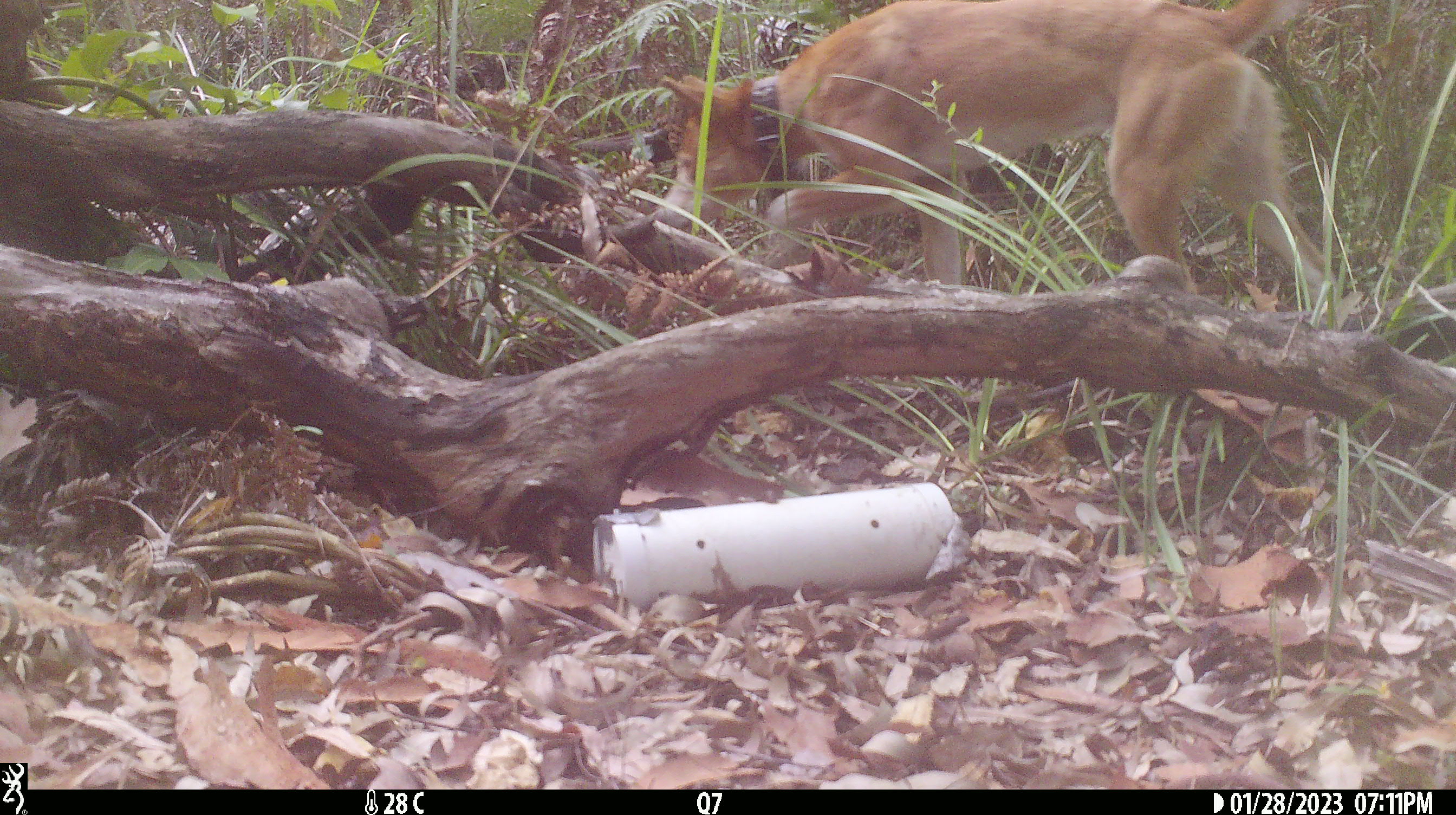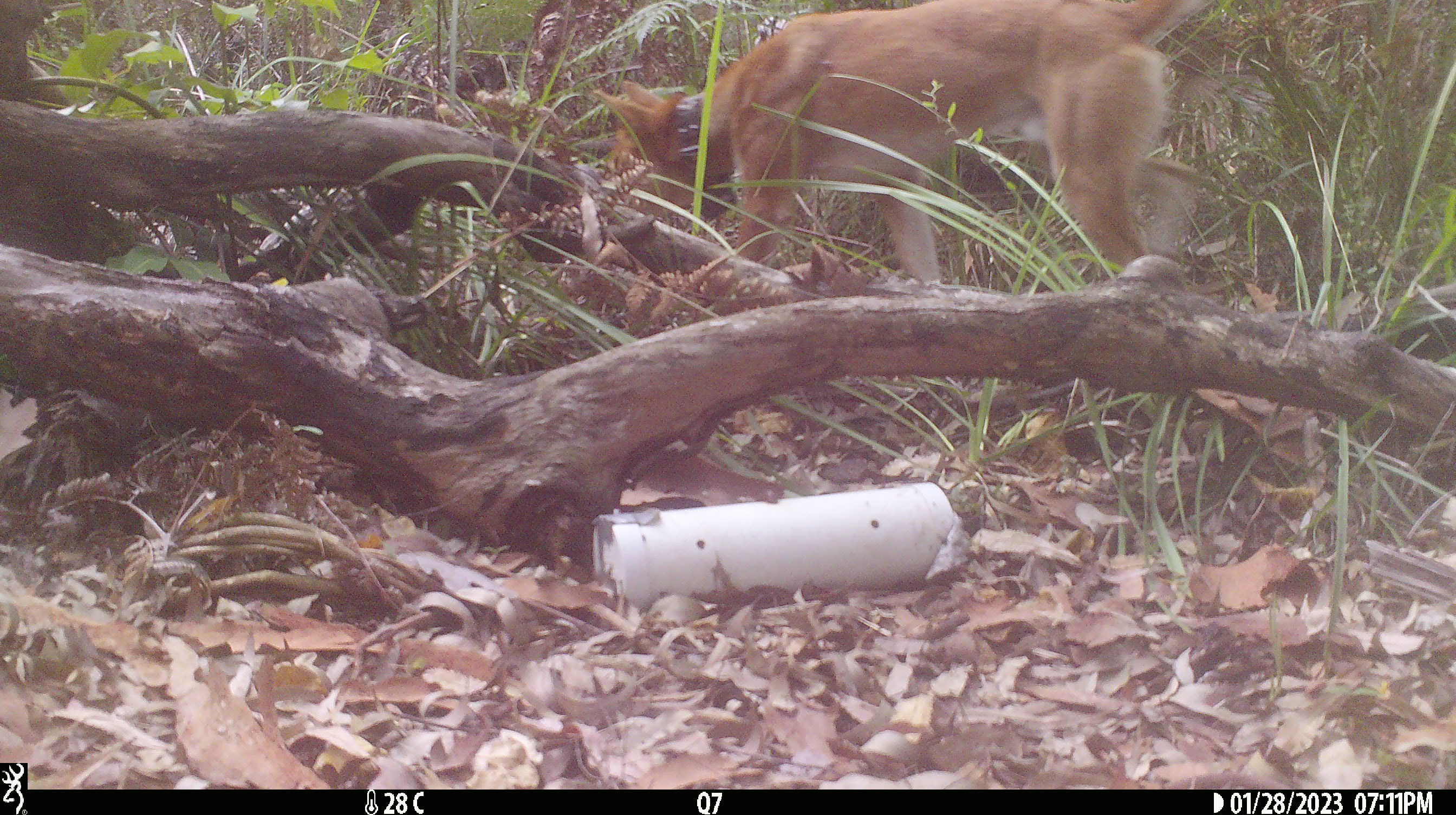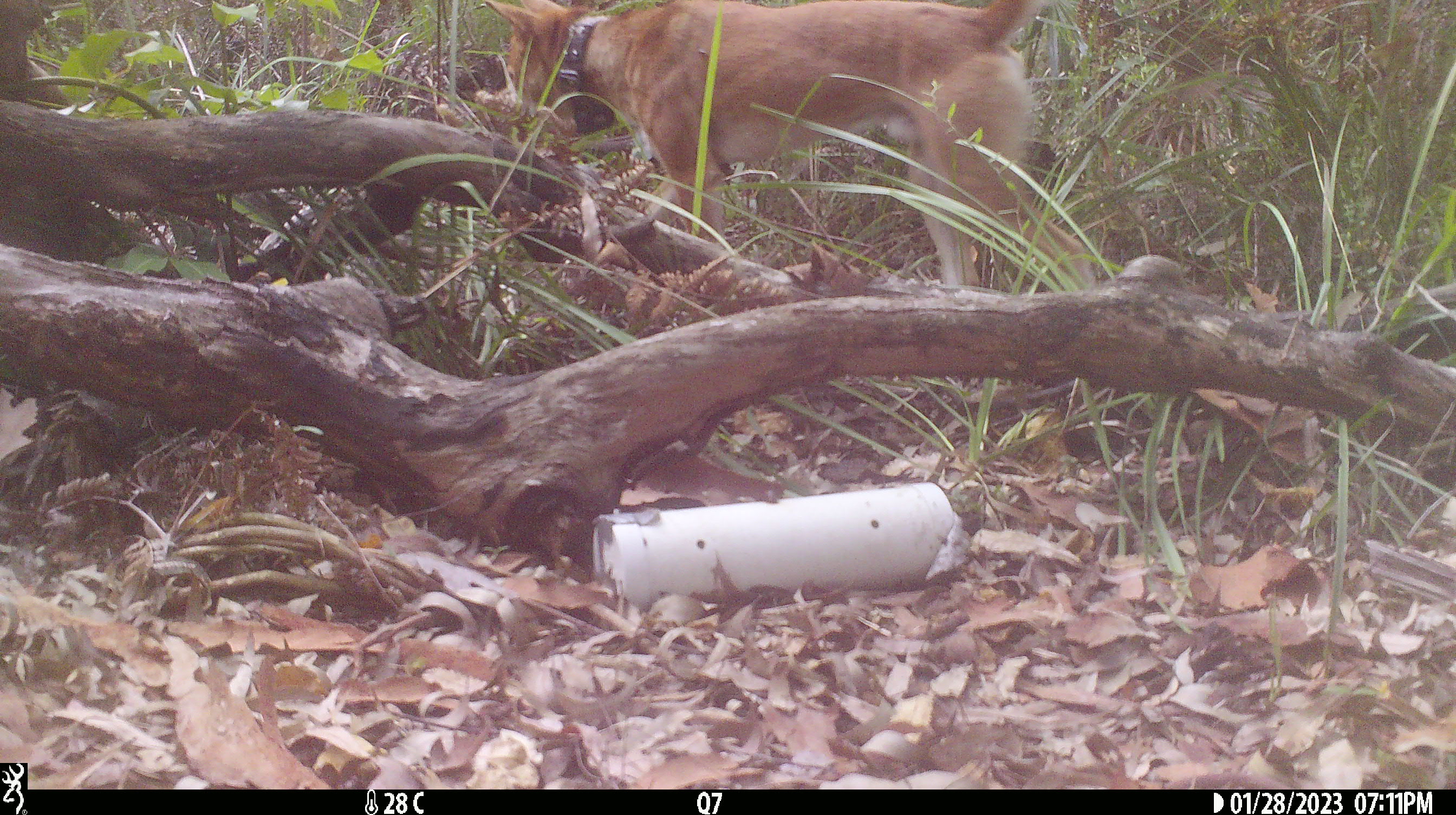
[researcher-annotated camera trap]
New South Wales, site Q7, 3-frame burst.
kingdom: Animalia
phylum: Chordata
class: Mammalia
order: Carnivora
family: Canidae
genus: Canis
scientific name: Canis familiaris dingo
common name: dingo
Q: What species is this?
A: Dingo (Canis familiaris dingo).